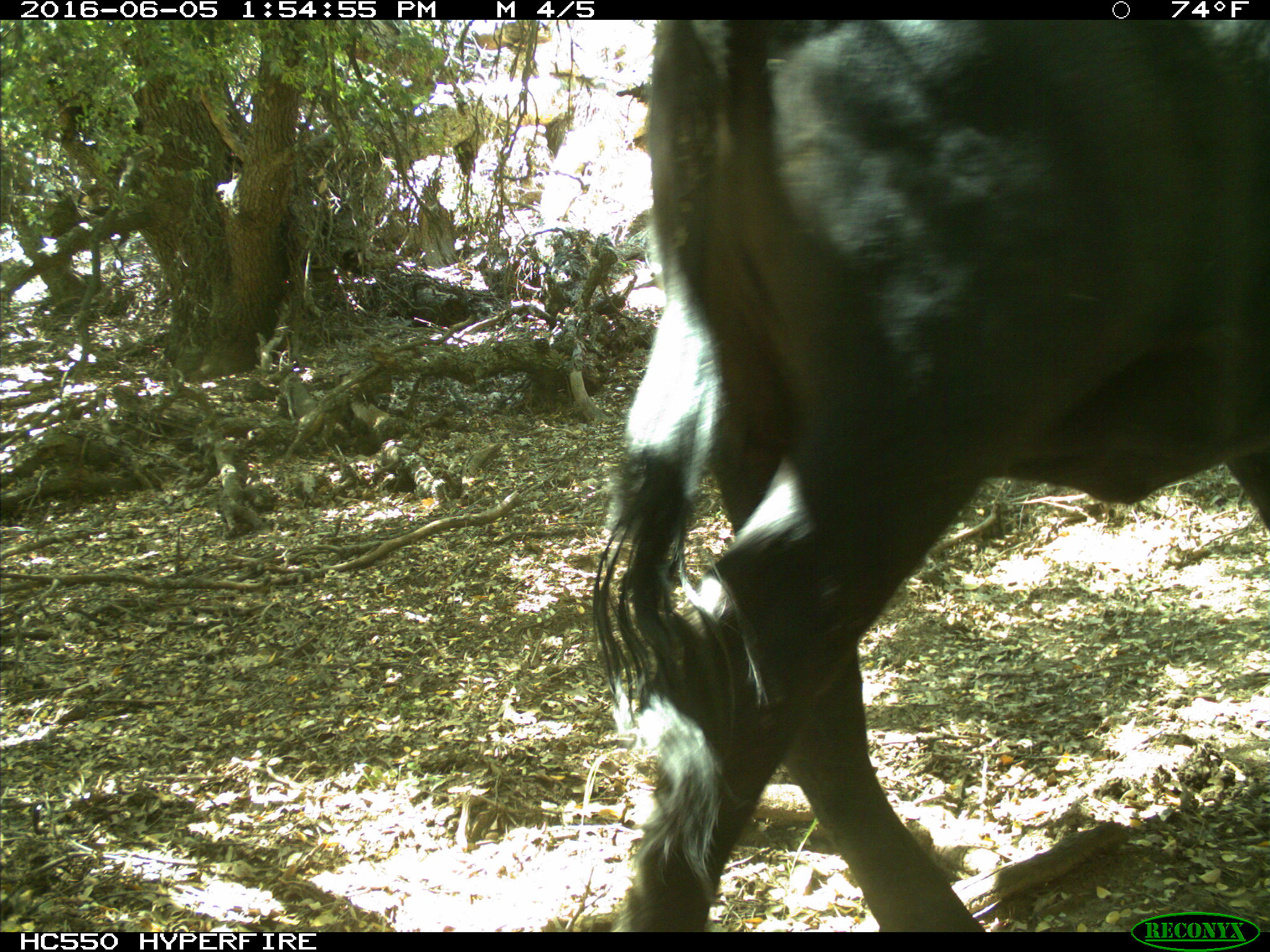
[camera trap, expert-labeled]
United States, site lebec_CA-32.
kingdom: Animalia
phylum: Chordata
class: Mammalia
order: Artiodactyla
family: Bovidae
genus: Bos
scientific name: Bos taurus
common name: domestic cow